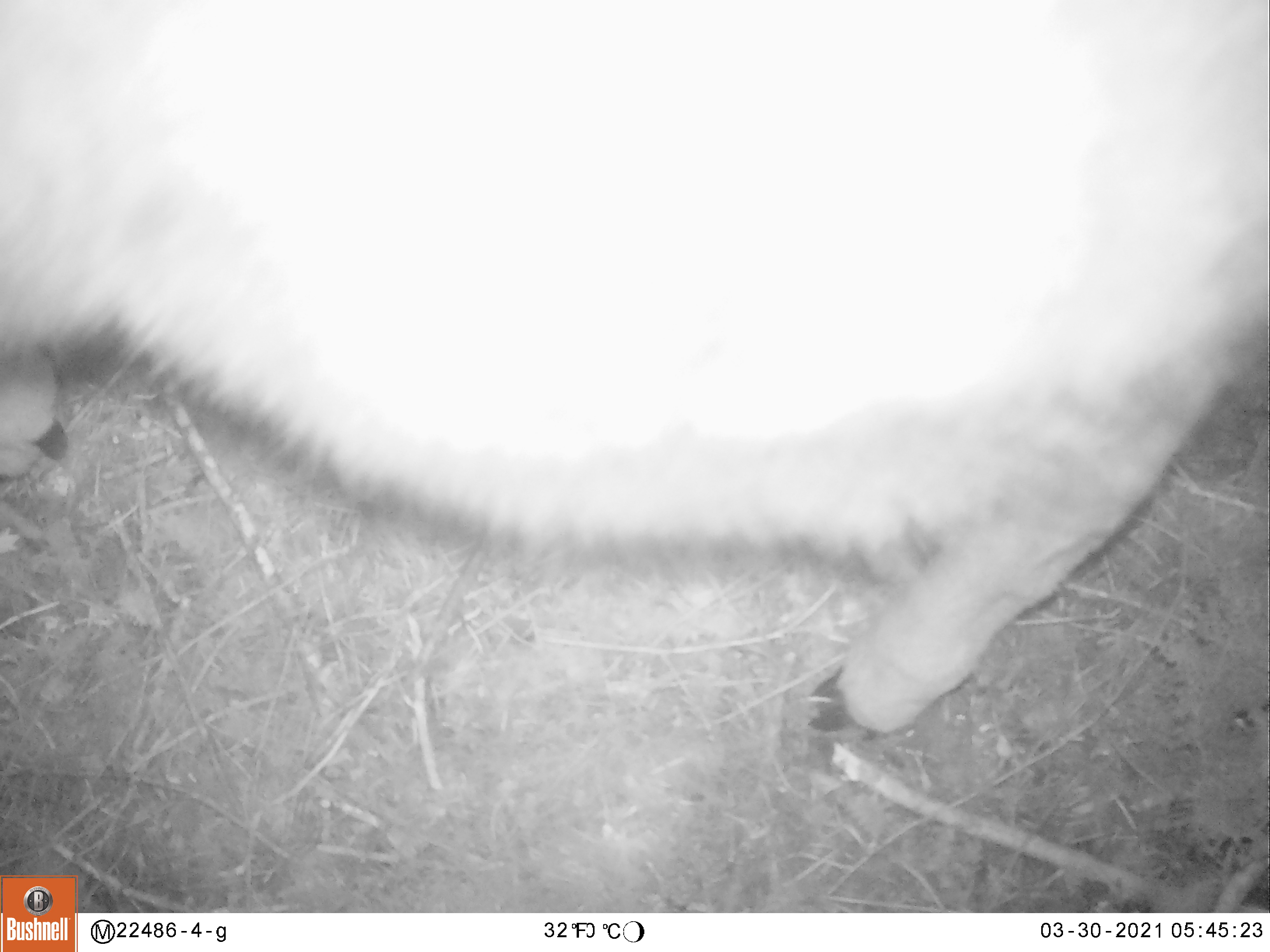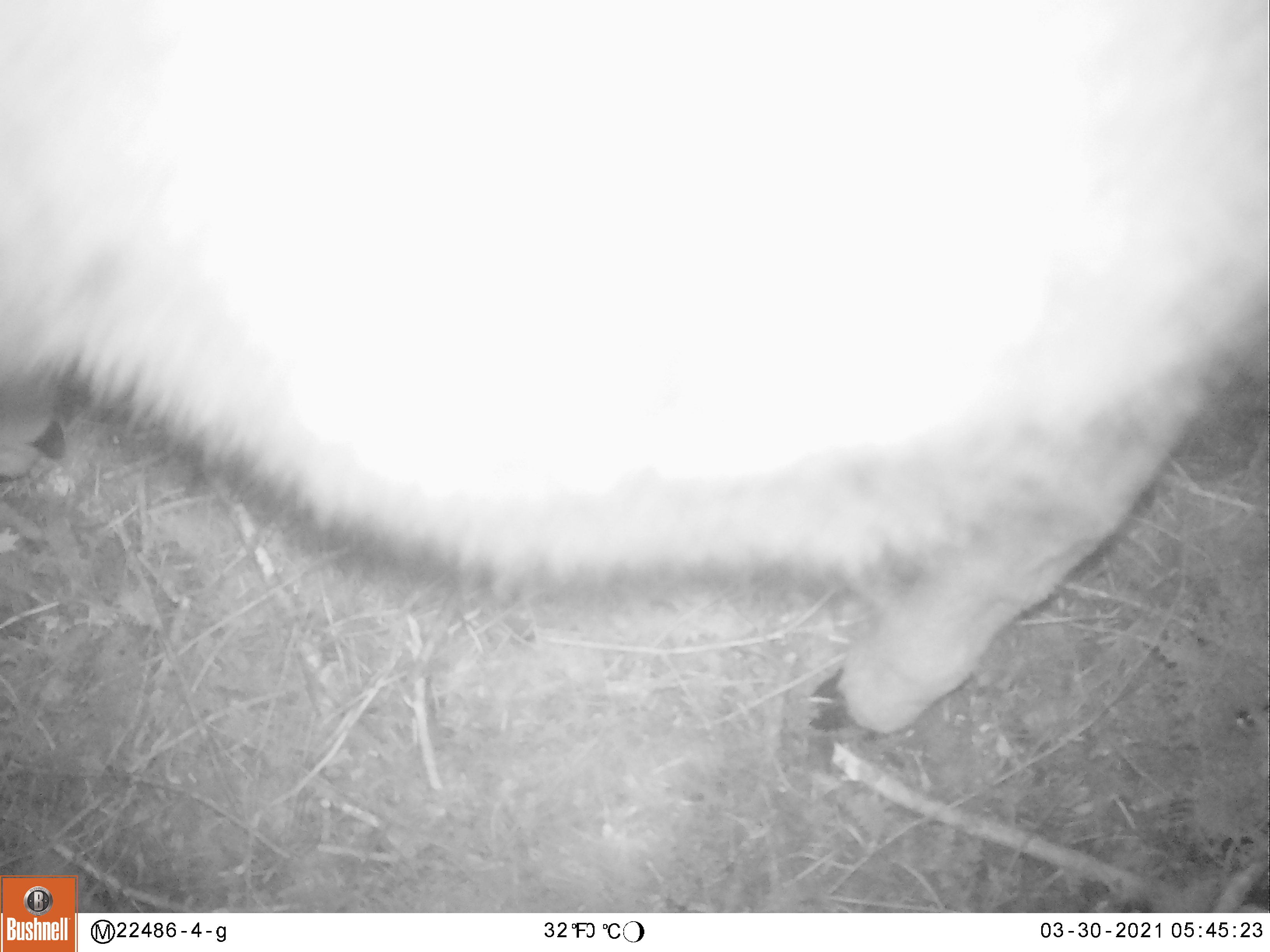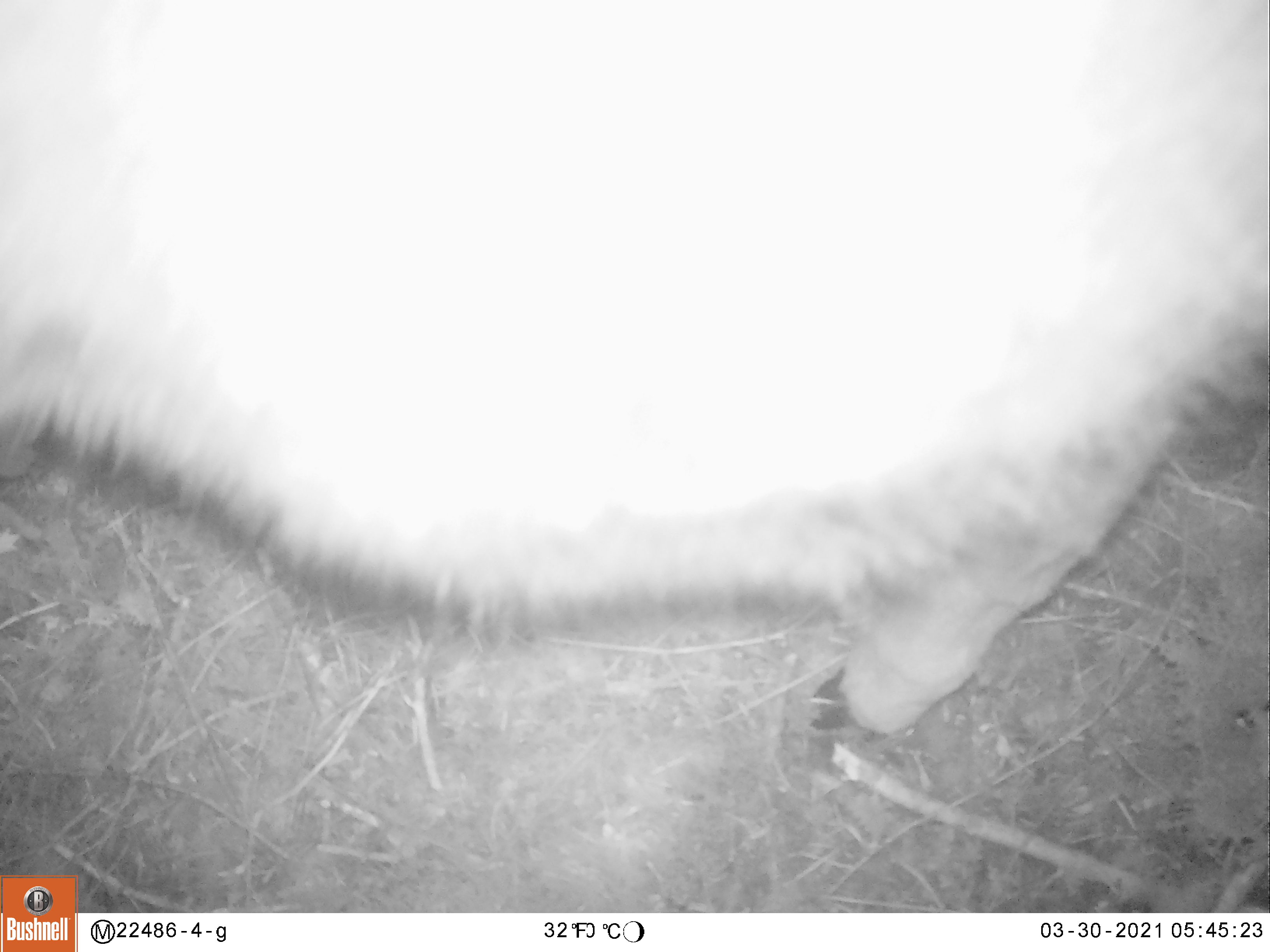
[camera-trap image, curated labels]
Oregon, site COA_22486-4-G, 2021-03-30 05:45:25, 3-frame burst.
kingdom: Animalia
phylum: Chordata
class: Mammalia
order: Artiodactyla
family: Cervidae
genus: Odocoileus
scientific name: Odocoileus hemionus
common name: black-tailed deer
Black-tailed deer (Odocoileus hemionus).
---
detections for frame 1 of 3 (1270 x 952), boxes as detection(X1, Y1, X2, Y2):
black-tailed deer: detection(0, 1, 1269, 750)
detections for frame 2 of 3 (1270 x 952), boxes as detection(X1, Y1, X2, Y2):
black-tailed deer: detection(0, 1, 1268, 745)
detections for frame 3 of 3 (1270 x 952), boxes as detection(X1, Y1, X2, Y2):
black-tailed deer: detection(0, 0, 1269, 756)